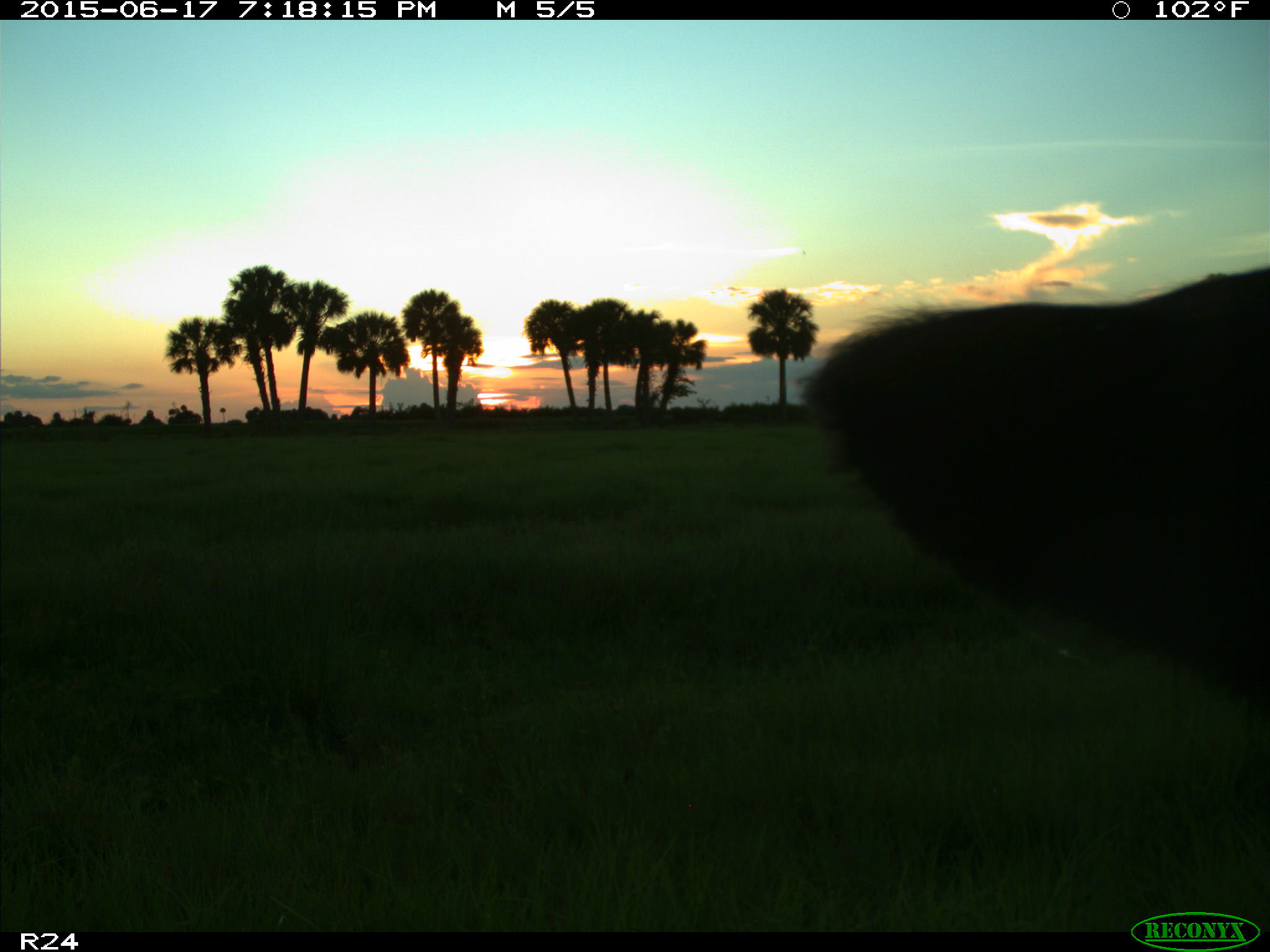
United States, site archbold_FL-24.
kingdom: Animalia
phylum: Chordata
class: Mammalia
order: Artiodactyla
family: Bovidae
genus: Bos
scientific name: Bos taurus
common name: domestic cow